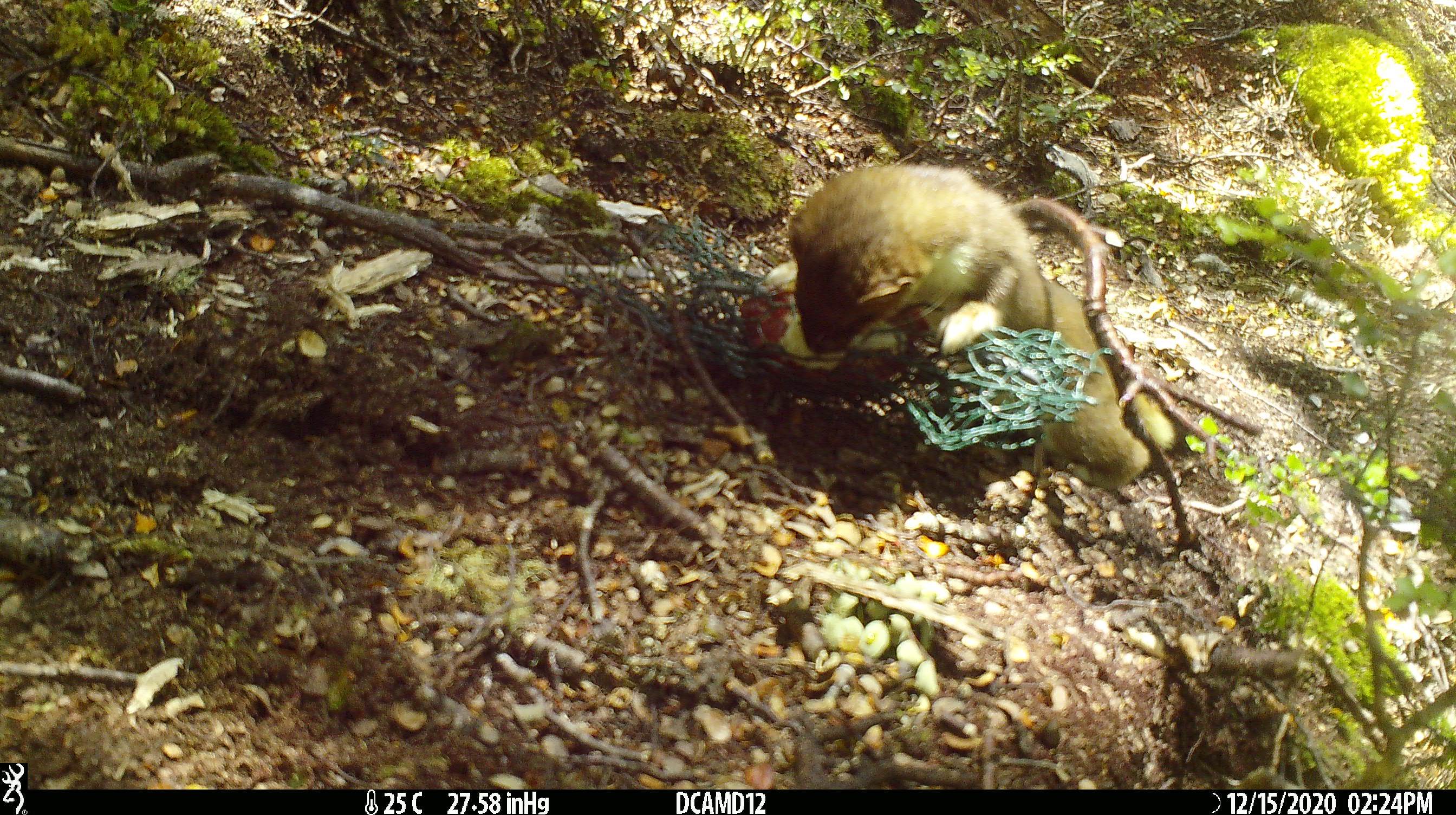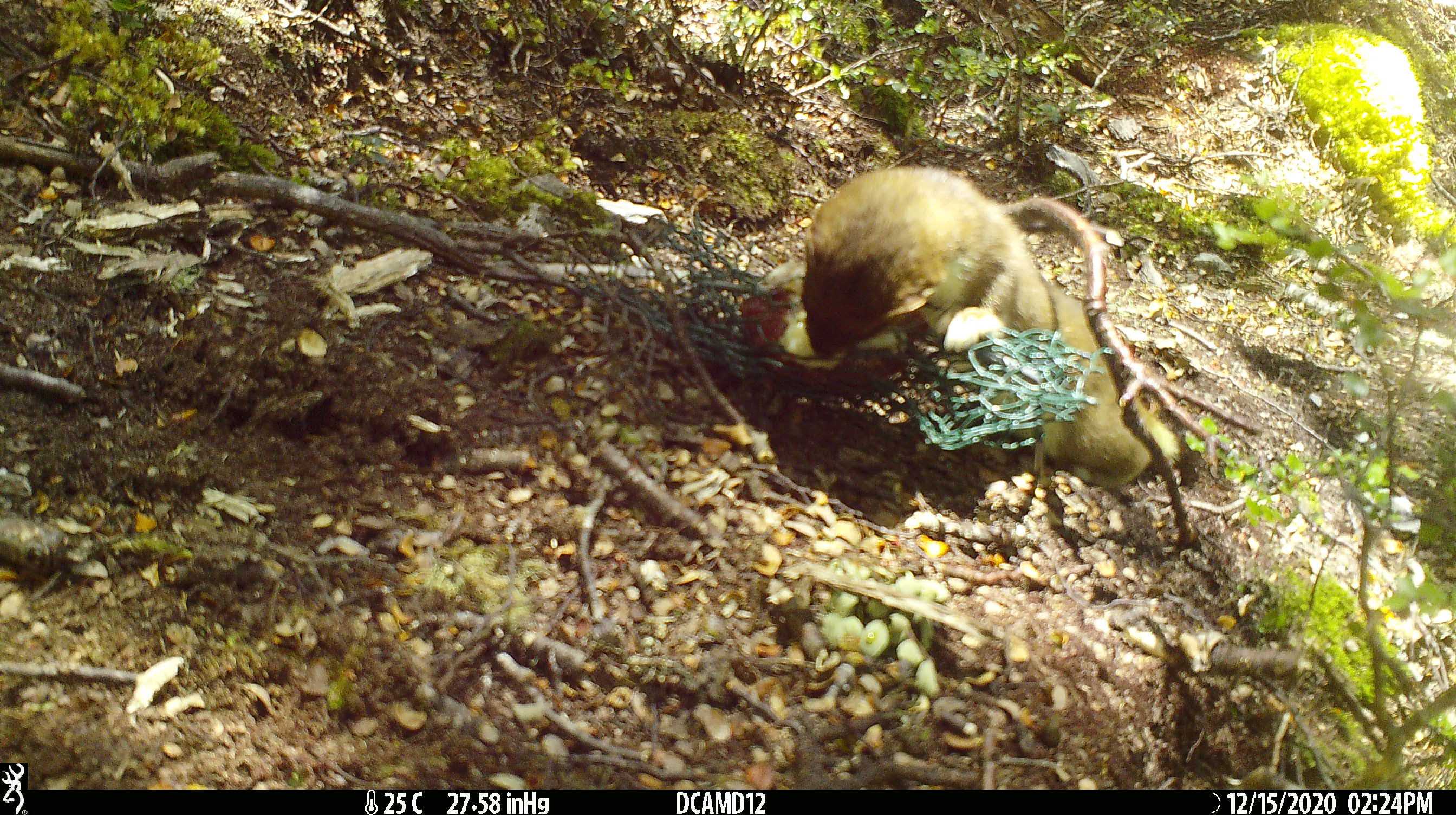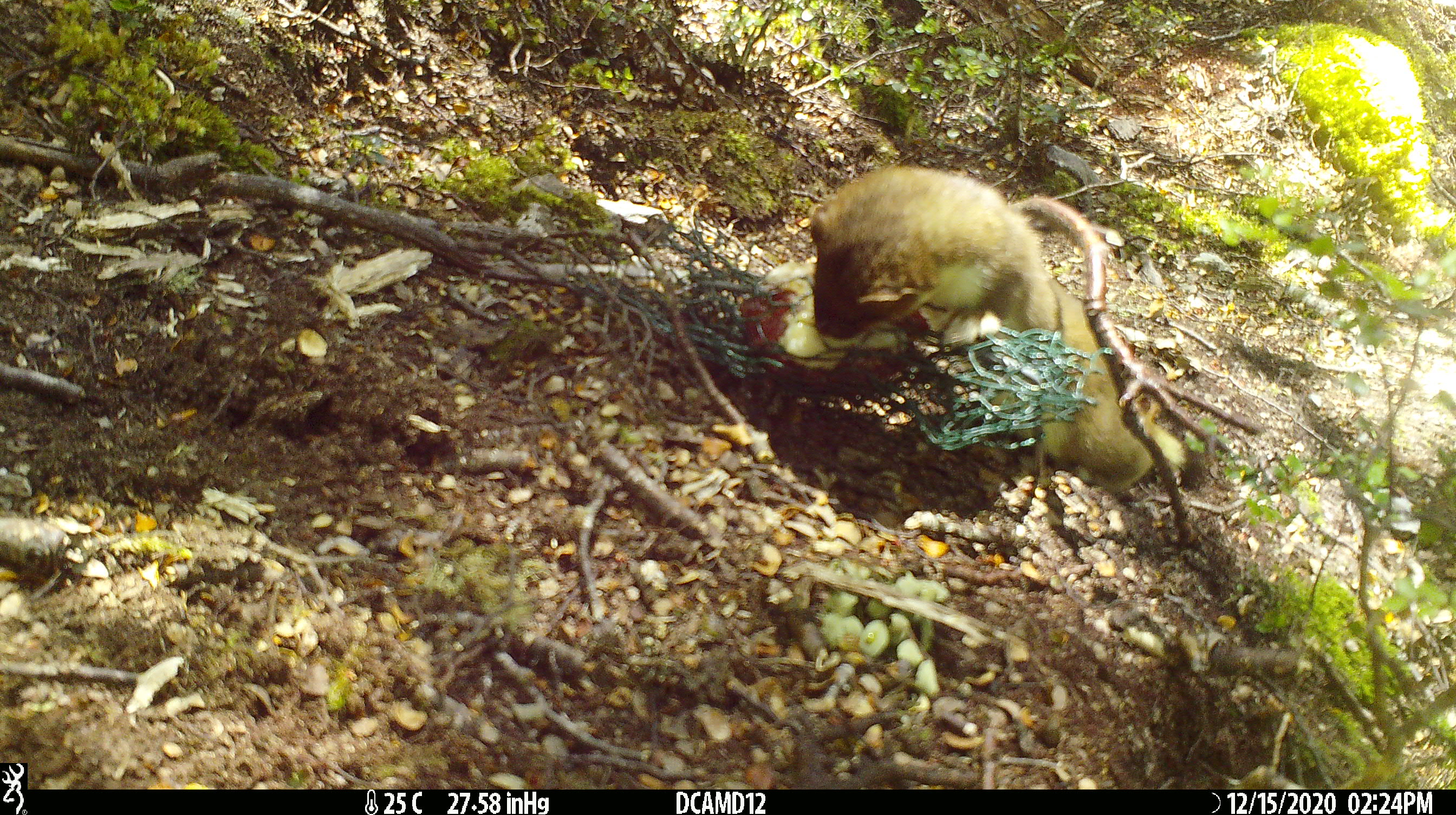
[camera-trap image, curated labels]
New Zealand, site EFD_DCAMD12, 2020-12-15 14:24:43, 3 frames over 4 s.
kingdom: Animalia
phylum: Chordata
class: Mammalia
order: Carnivora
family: Mustelidae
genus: Mustela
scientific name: Mustela erminea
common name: stoat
Stoat (Mustela erminea).